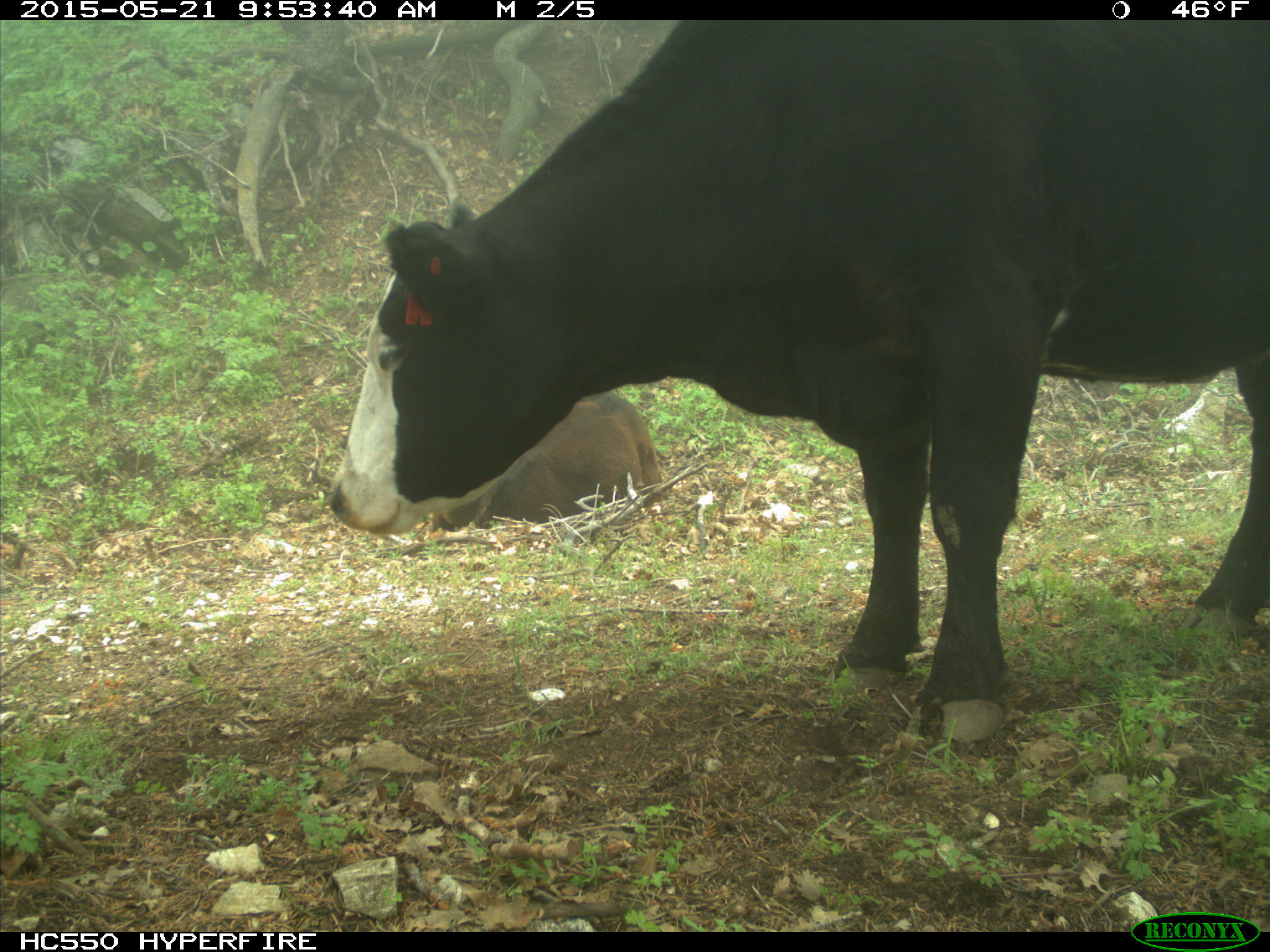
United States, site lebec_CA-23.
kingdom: Animalia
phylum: Chordata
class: Mammalia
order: Artiodactyla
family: Bovidae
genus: Bos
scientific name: Bos taurus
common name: domestic cow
Bos taurus (domestic cow).